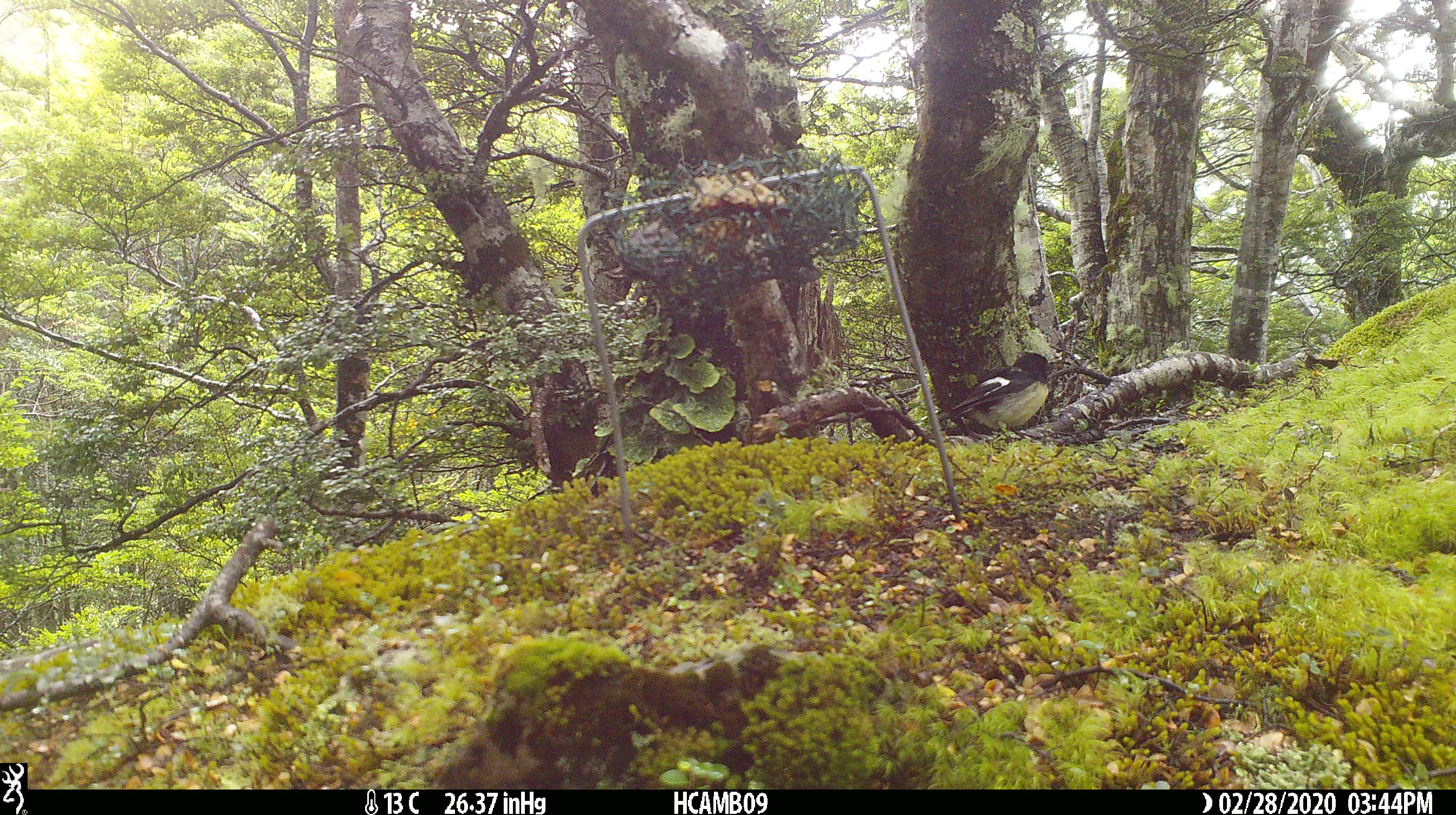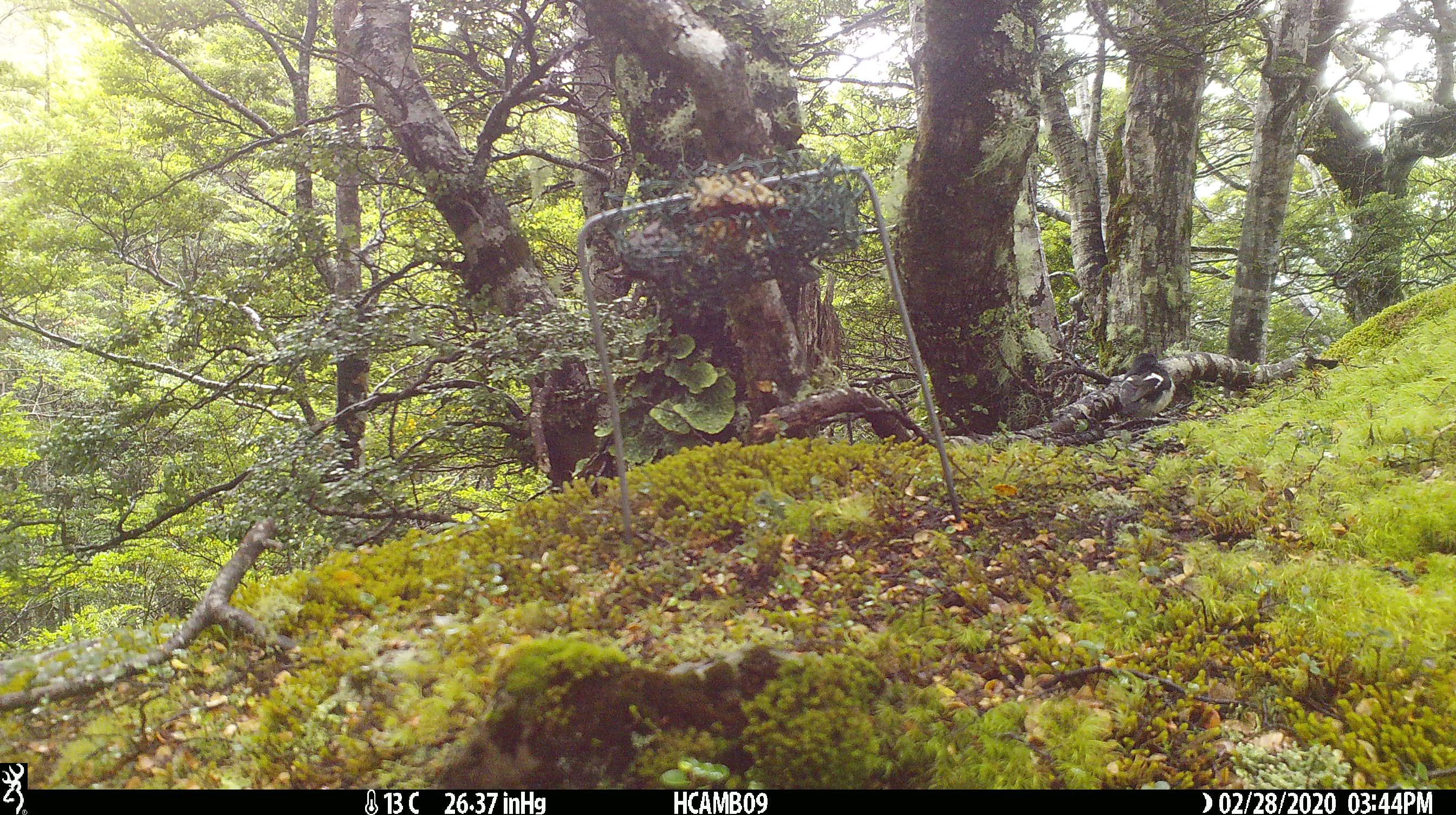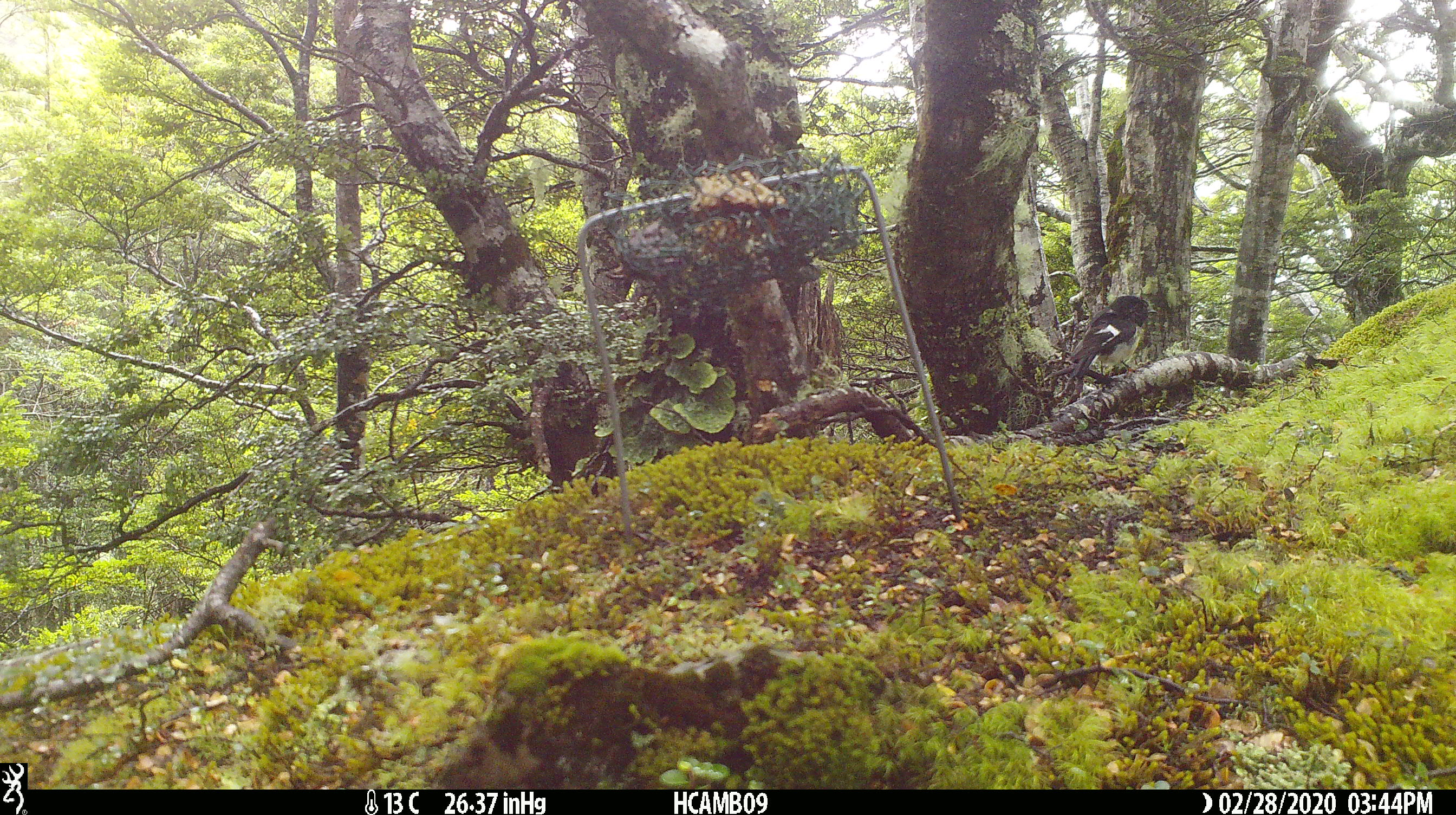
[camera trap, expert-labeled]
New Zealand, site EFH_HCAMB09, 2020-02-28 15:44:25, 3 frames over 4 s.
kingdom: Animalia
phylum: Chordata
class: Aves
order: Passeriformes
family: Petroicidae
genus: Petroica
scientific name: Petroica macrocephala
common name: tomtit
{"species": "tomtit (Petroica macrocephala)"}